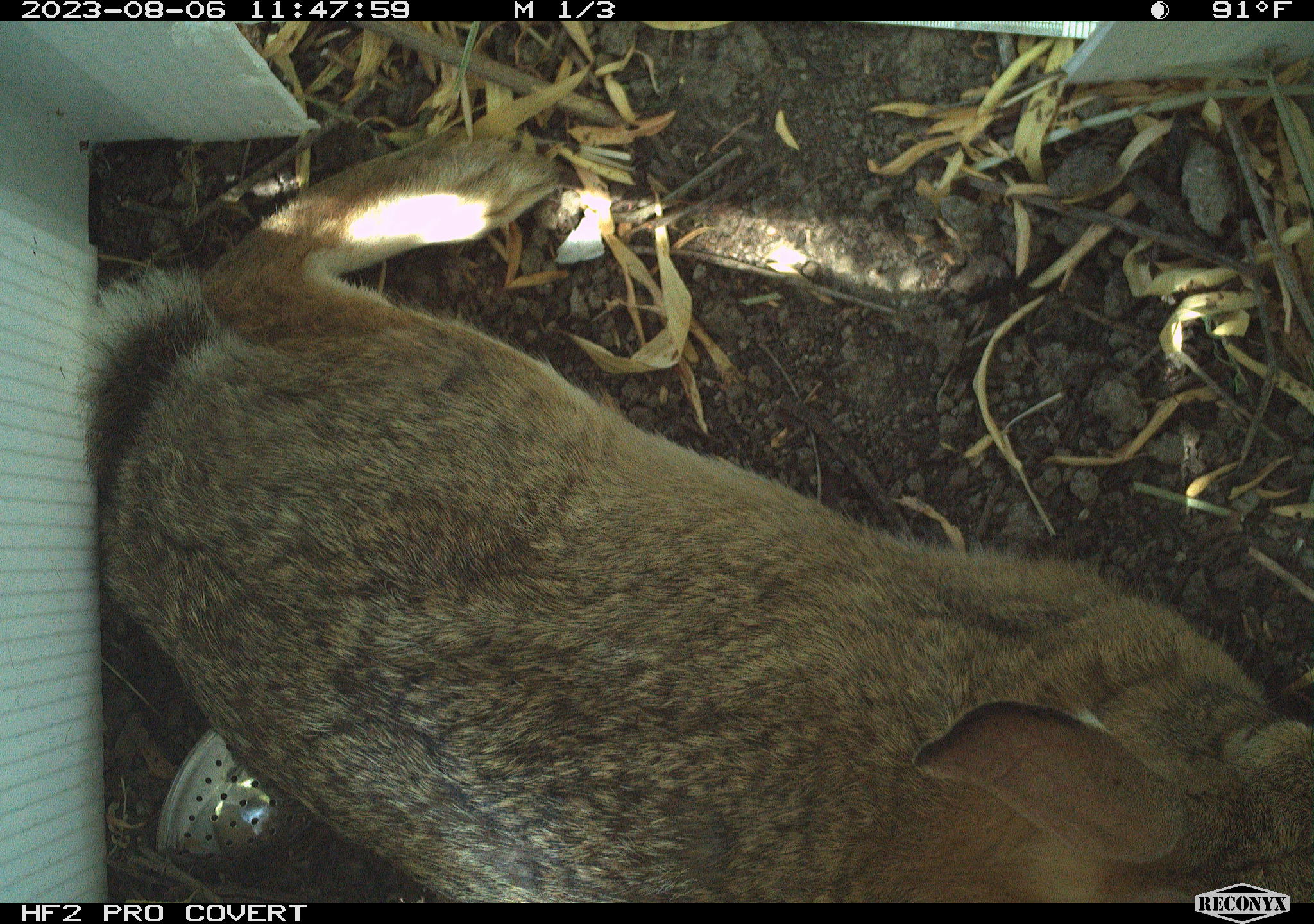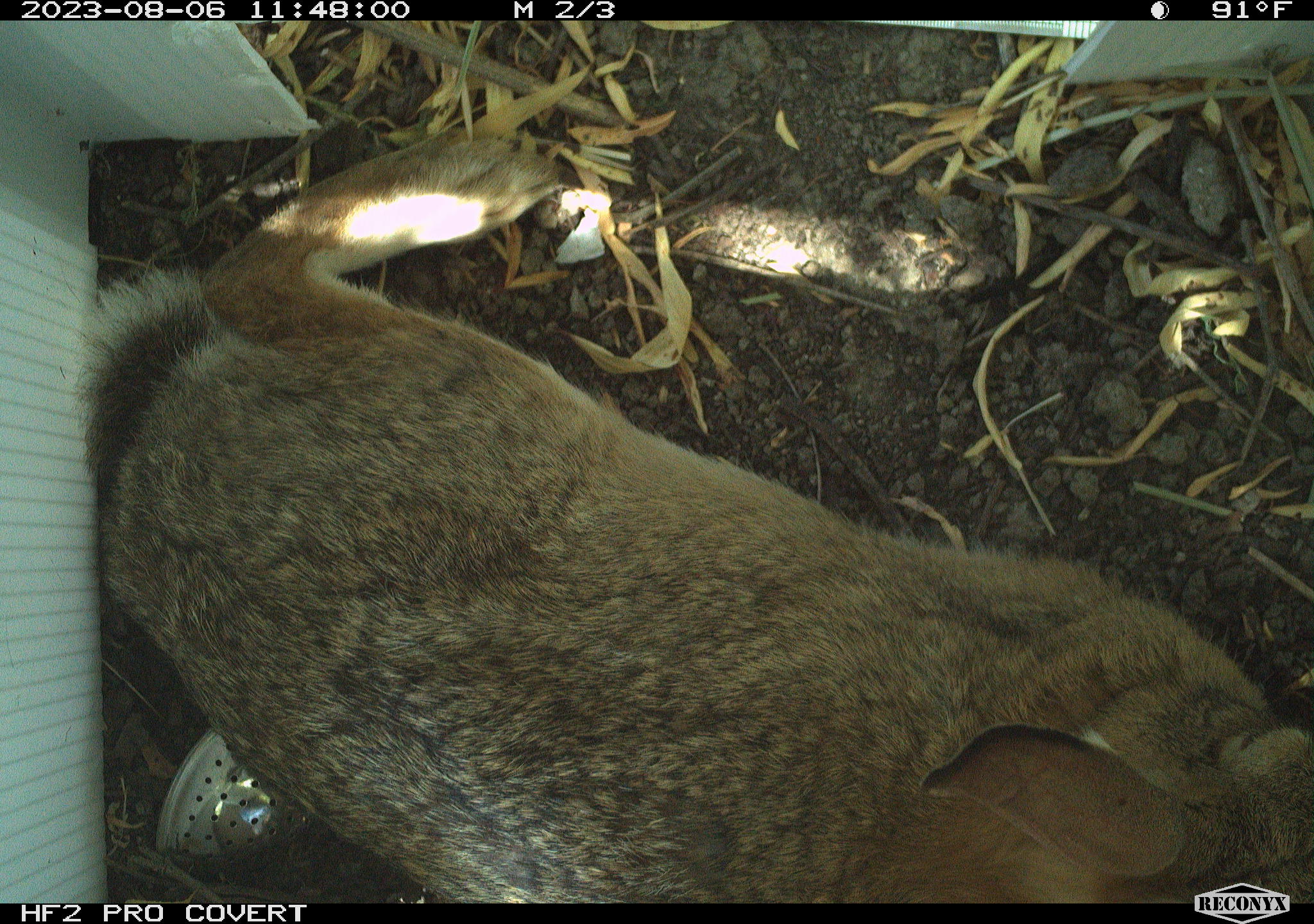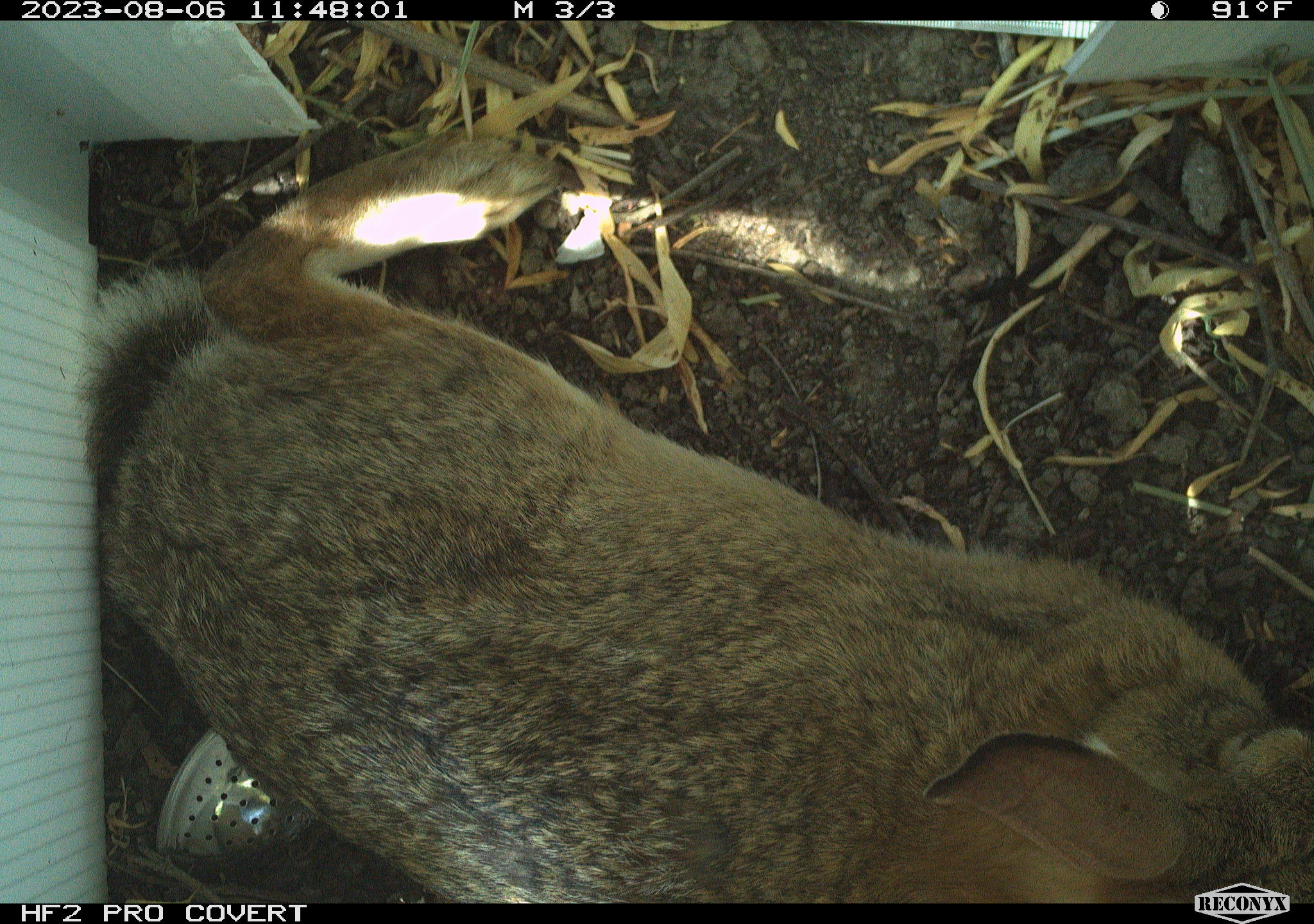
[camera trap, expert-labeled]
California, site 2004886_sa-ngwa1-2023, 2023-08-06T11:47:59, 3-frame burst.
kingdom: Animalia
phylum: Chordata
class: Mammalia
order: Lagomorpha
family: Leporidae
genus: Sylvilagus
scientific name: Sylvilagus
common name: cottontail rabbits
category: sylvilagus species